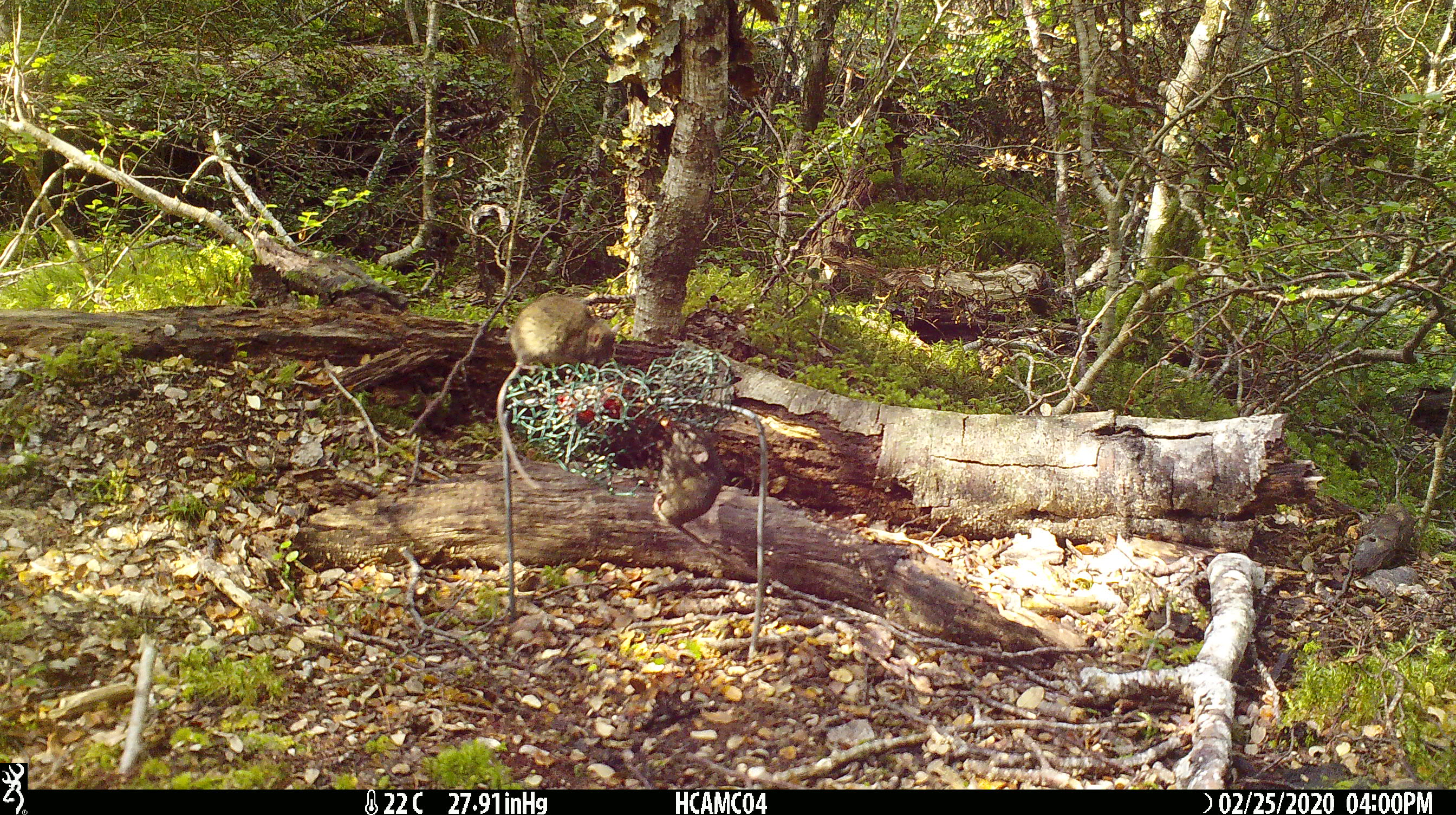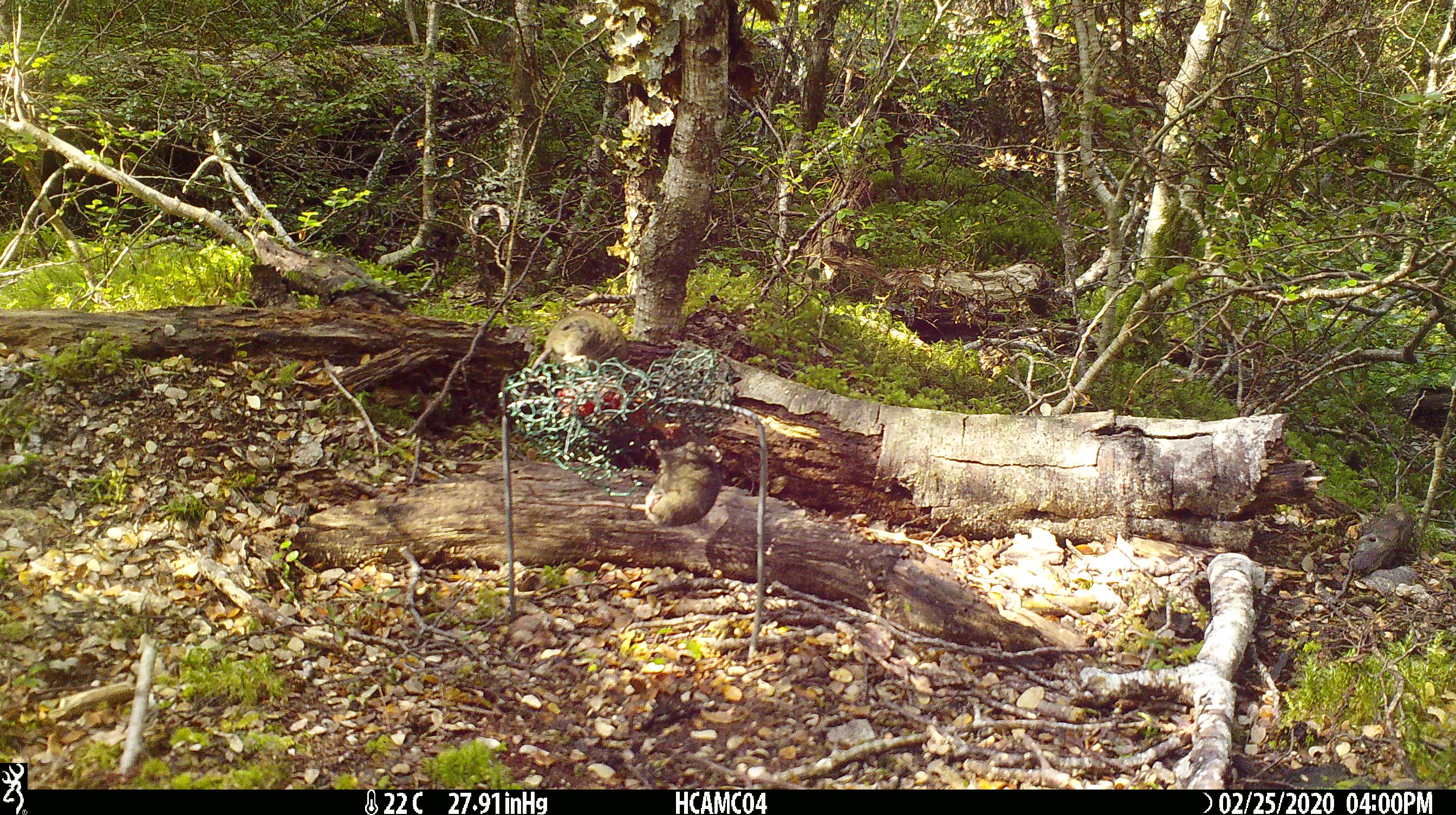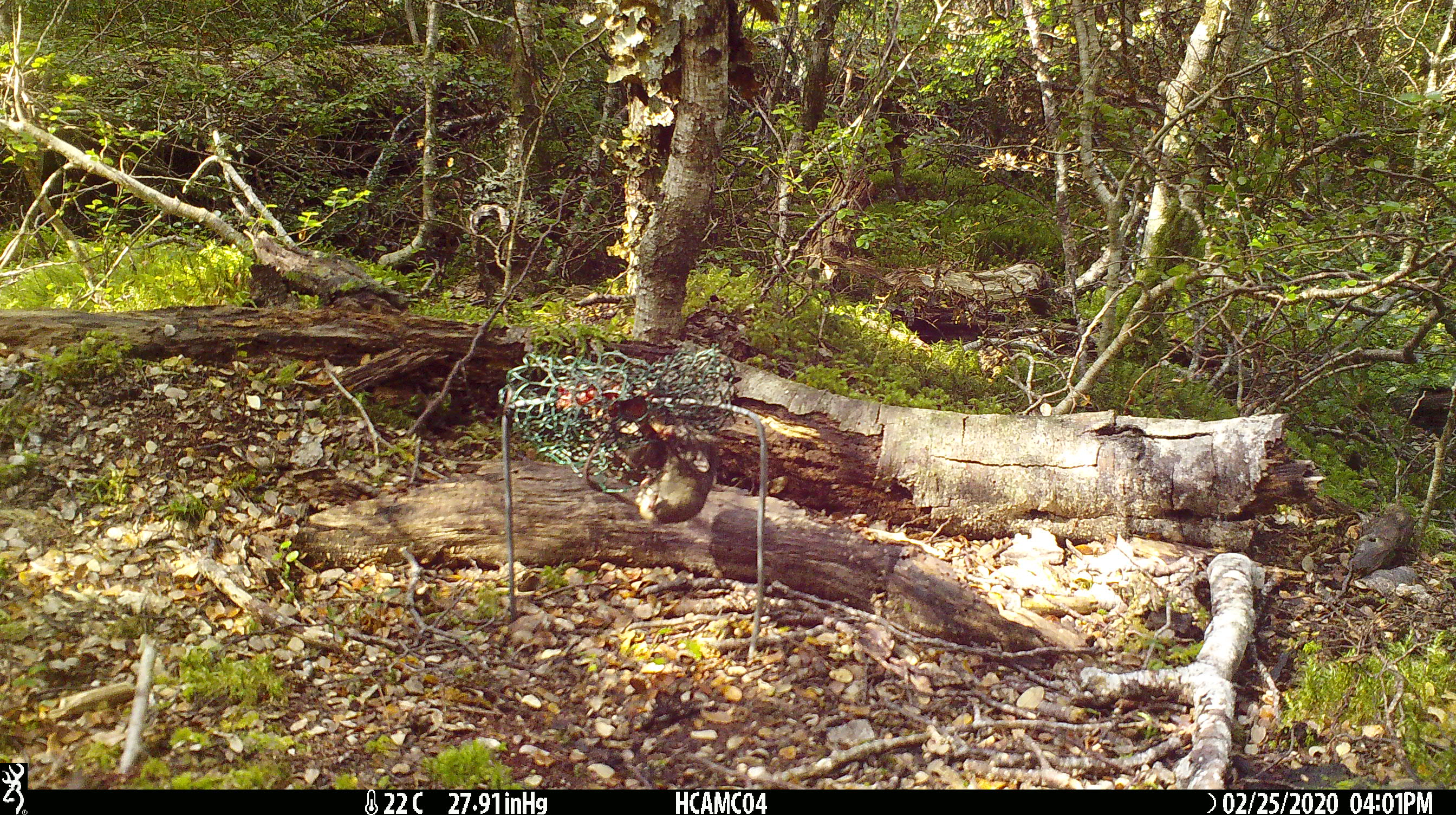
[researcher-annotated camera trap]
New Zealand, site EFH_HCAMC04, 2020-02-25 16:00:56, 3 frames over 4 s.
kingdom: Animalia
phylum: Chordata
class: Mammalia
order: Rodentia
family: Muridae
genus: Mus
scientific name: Mus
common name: mouse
Mouse (Mus).